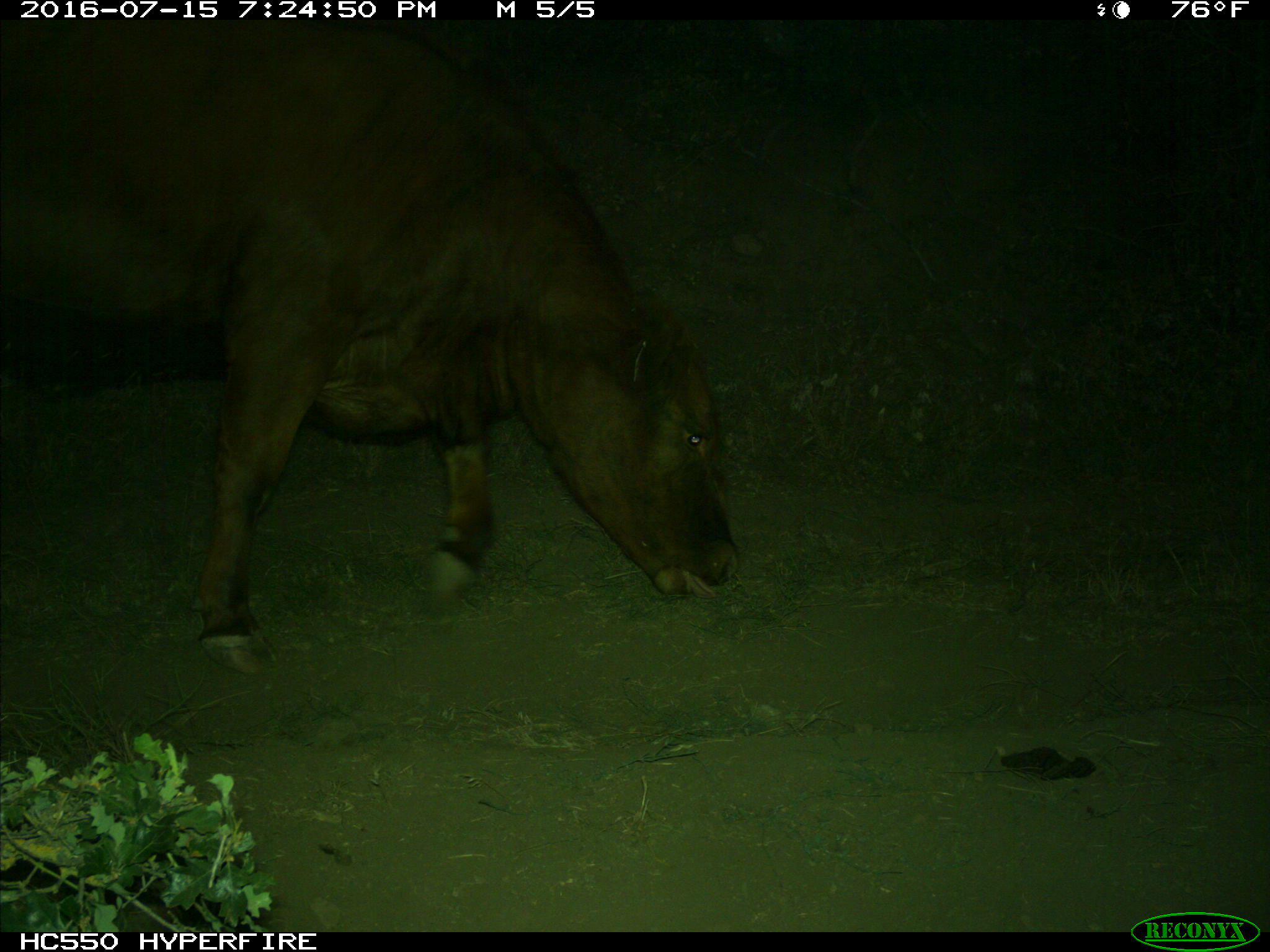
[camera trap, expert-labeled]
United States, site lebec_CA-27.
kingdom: Animalia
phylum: Chordata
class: Mammalia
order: Artiodactyla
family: Bovidae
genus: Bos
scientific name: Bos taurus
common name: domestic cow